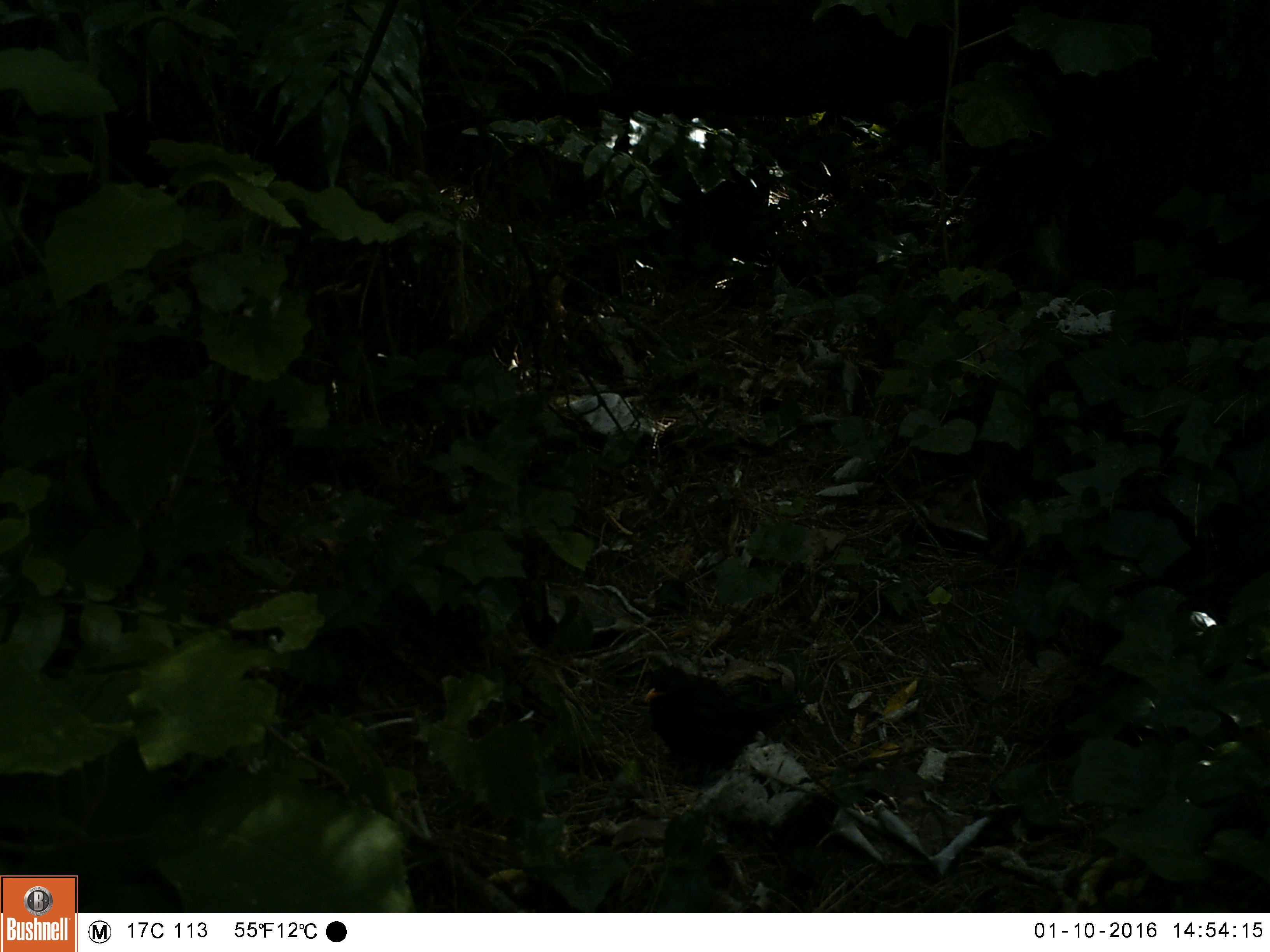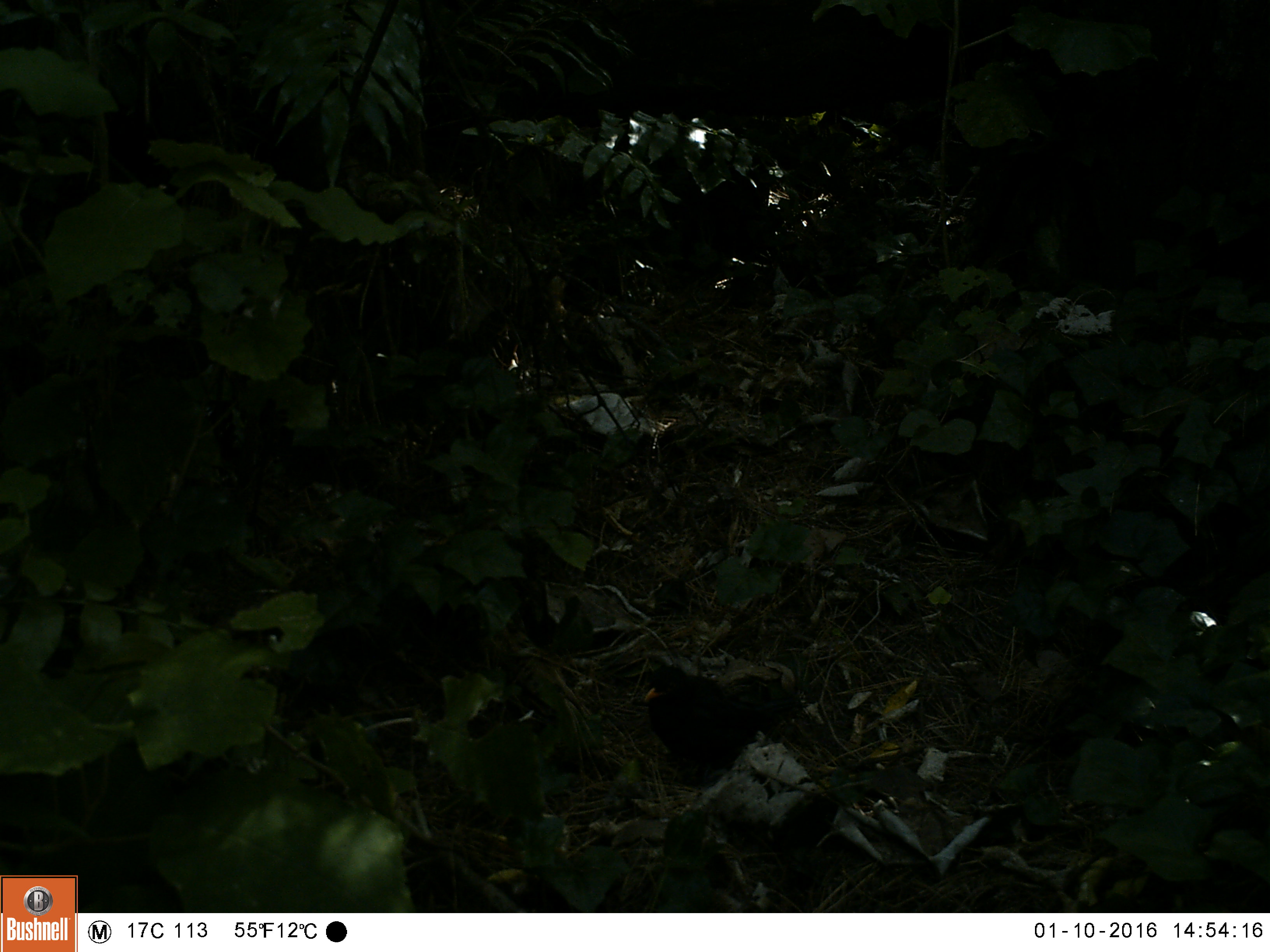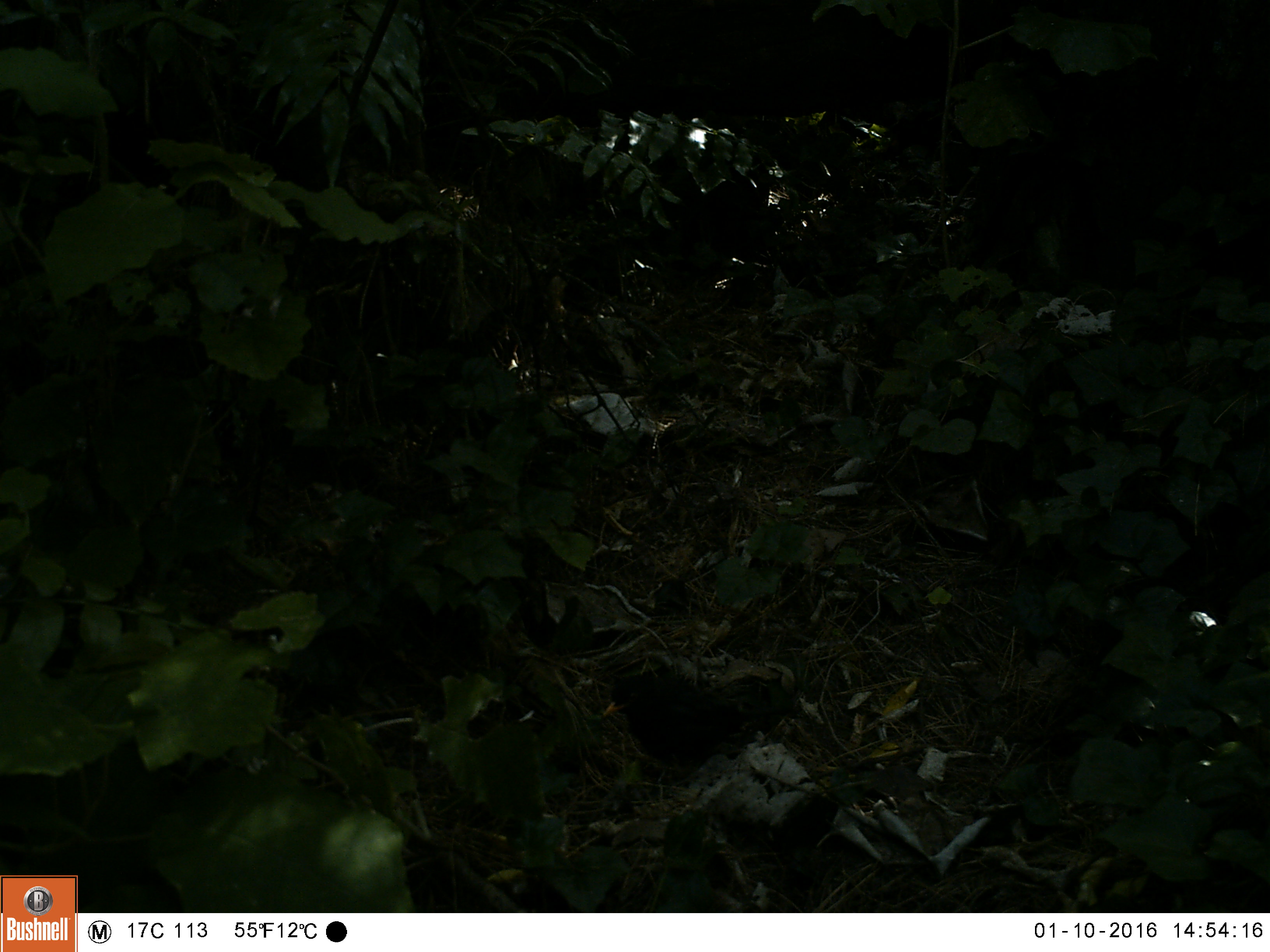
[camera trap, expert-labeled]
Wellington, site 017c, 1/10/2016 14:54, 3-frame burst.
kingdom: Animalia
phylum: Chordata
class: Aves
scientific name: Aves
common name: bird